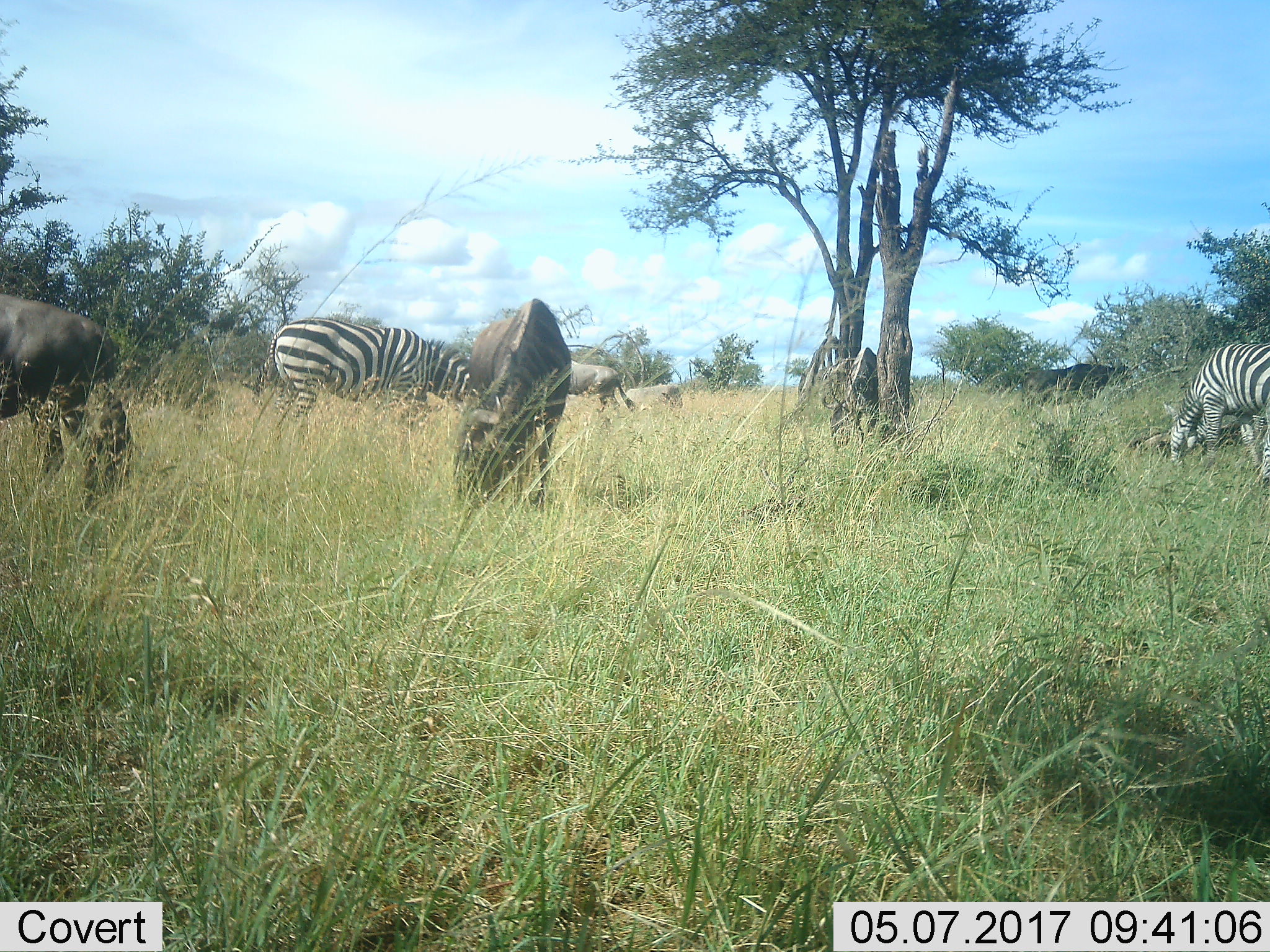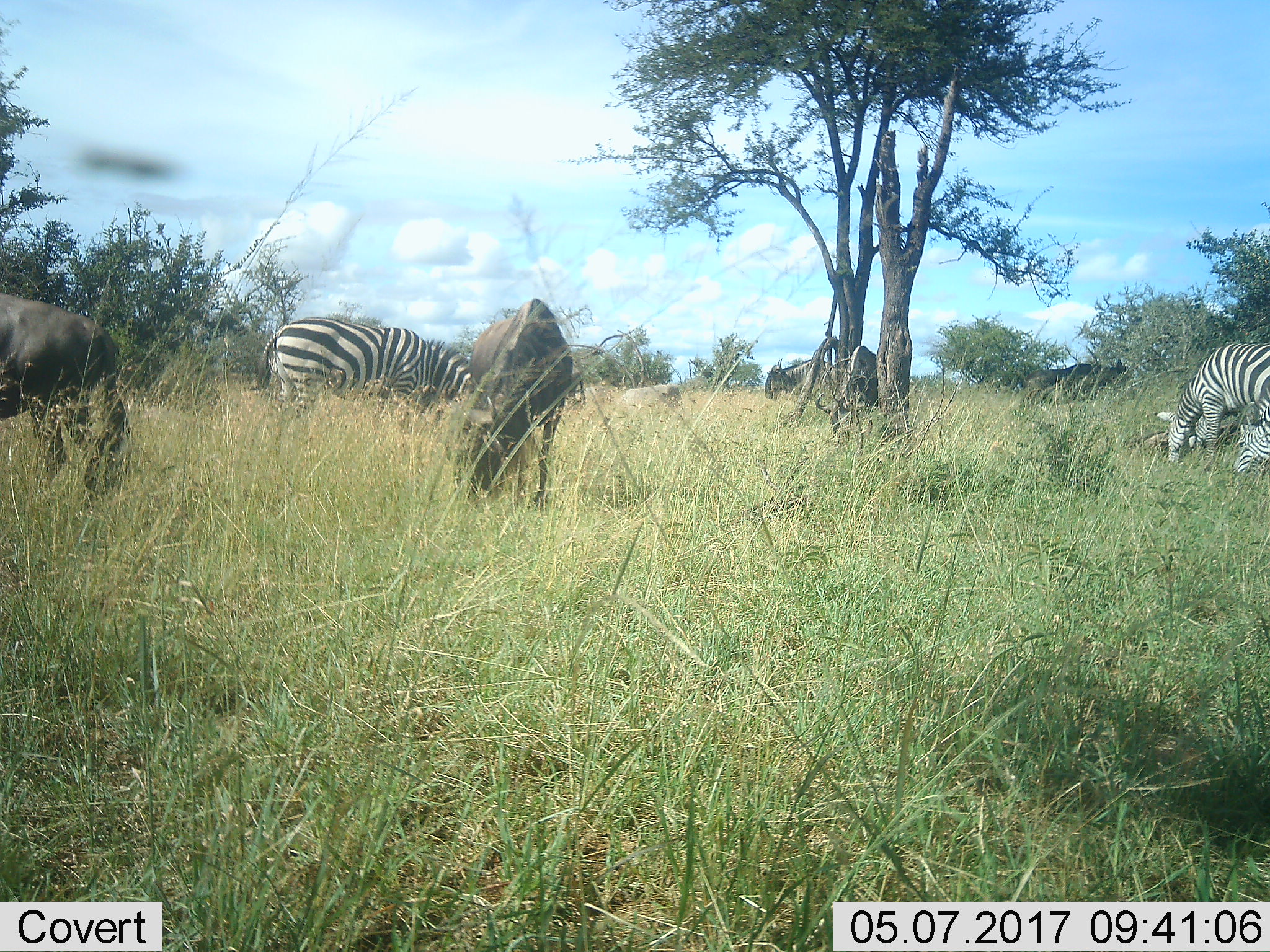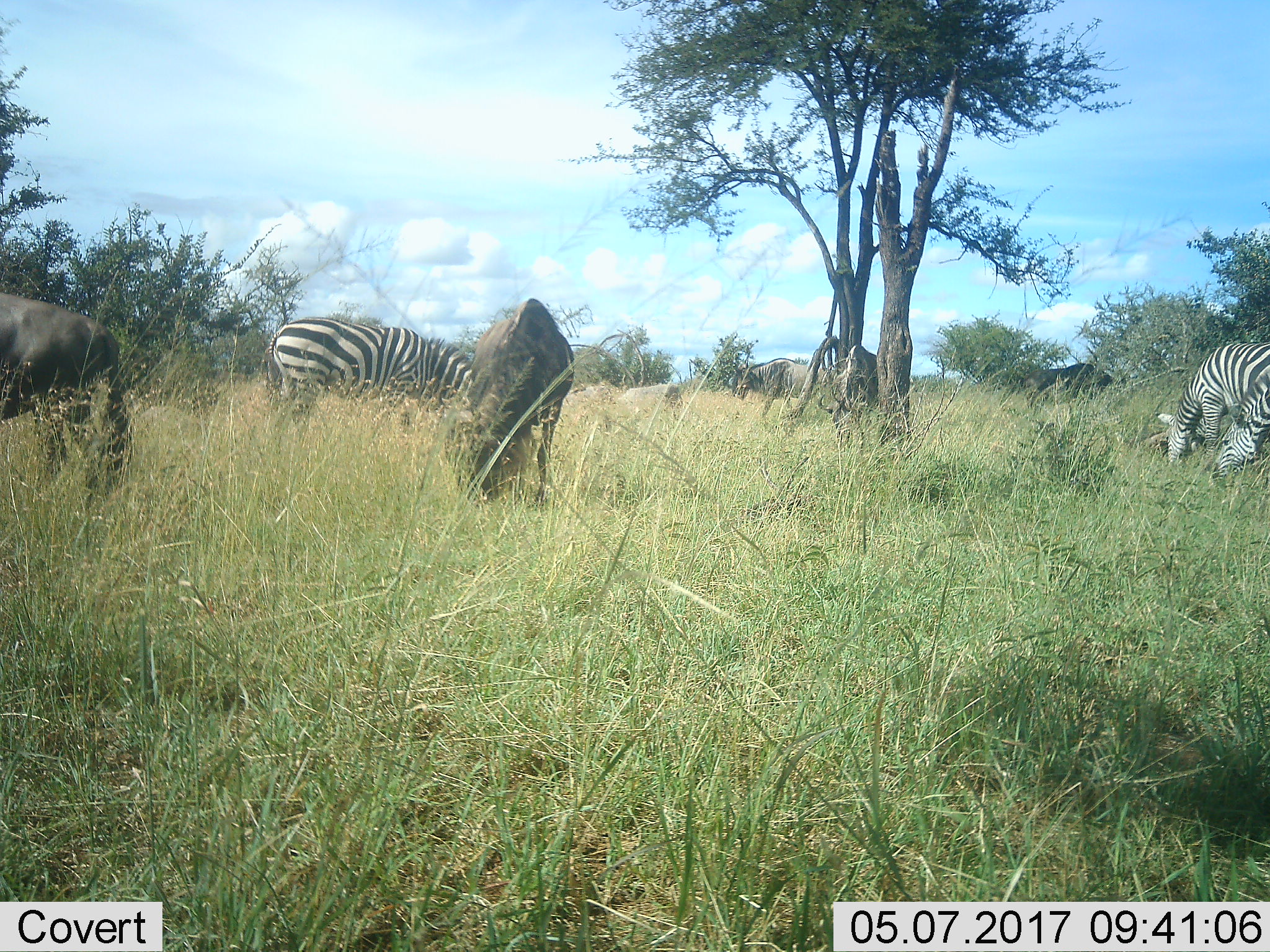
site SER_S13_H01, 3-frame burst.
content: unidentified animal